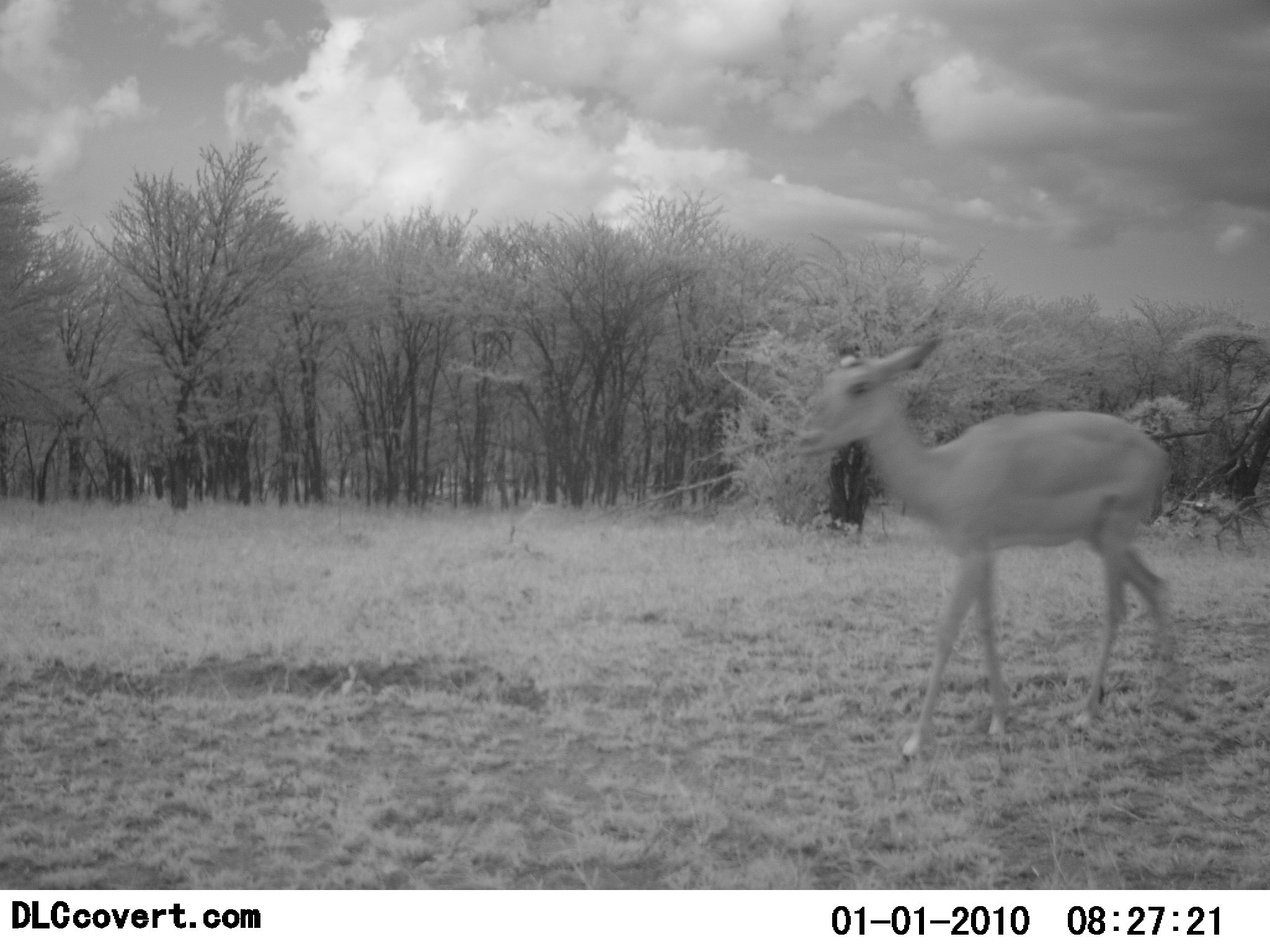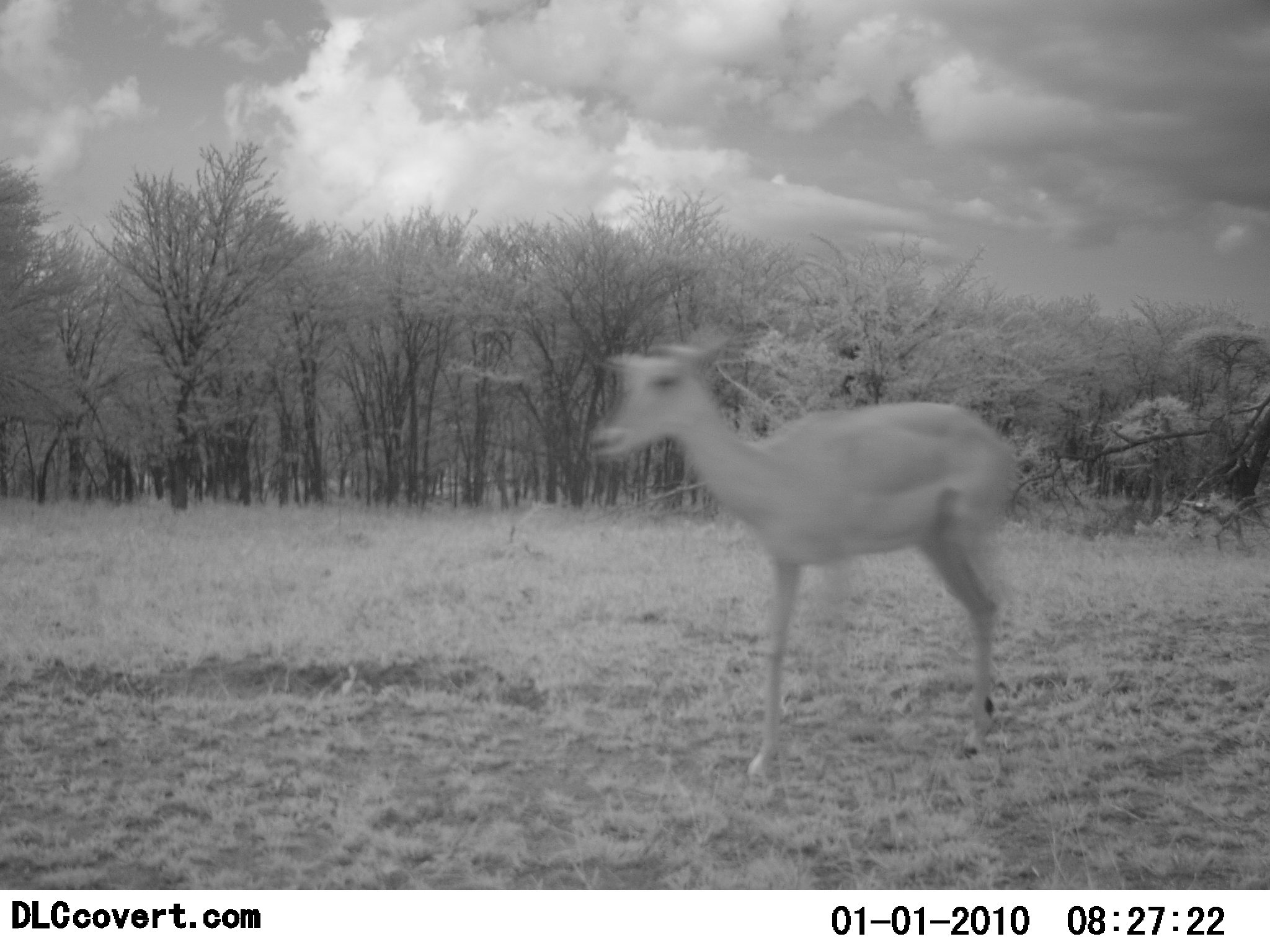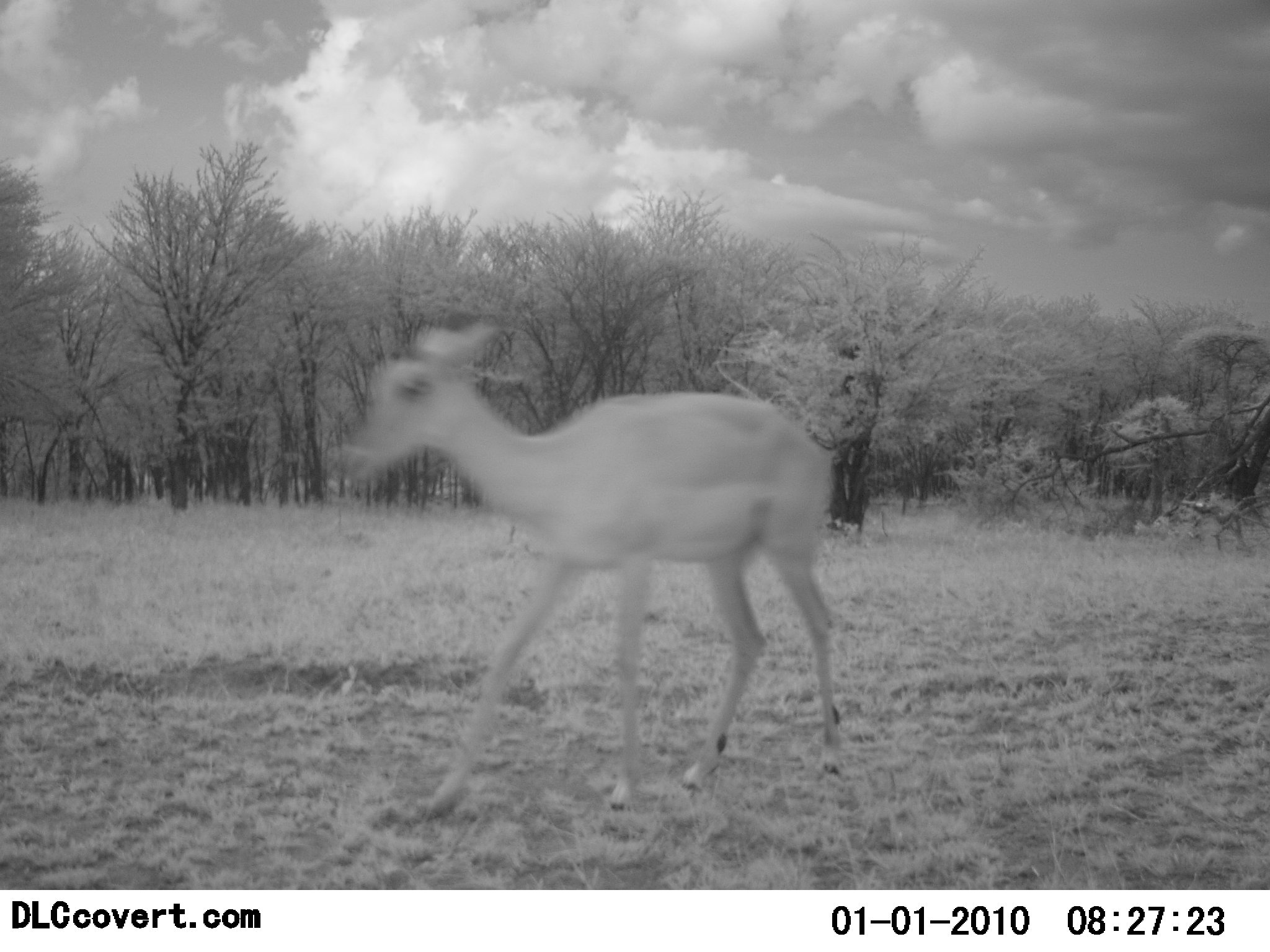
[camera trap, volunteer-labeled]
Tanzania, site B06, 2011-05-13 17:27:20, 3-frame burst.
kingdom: Animalia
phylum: Chordata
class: Mammalia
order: Artiodactyla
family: Bovidae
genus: Madoqua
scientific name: Madoqua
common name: dikdik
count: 1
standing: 22%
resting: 0%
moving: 89%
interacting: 0%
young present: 0%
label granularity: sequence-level